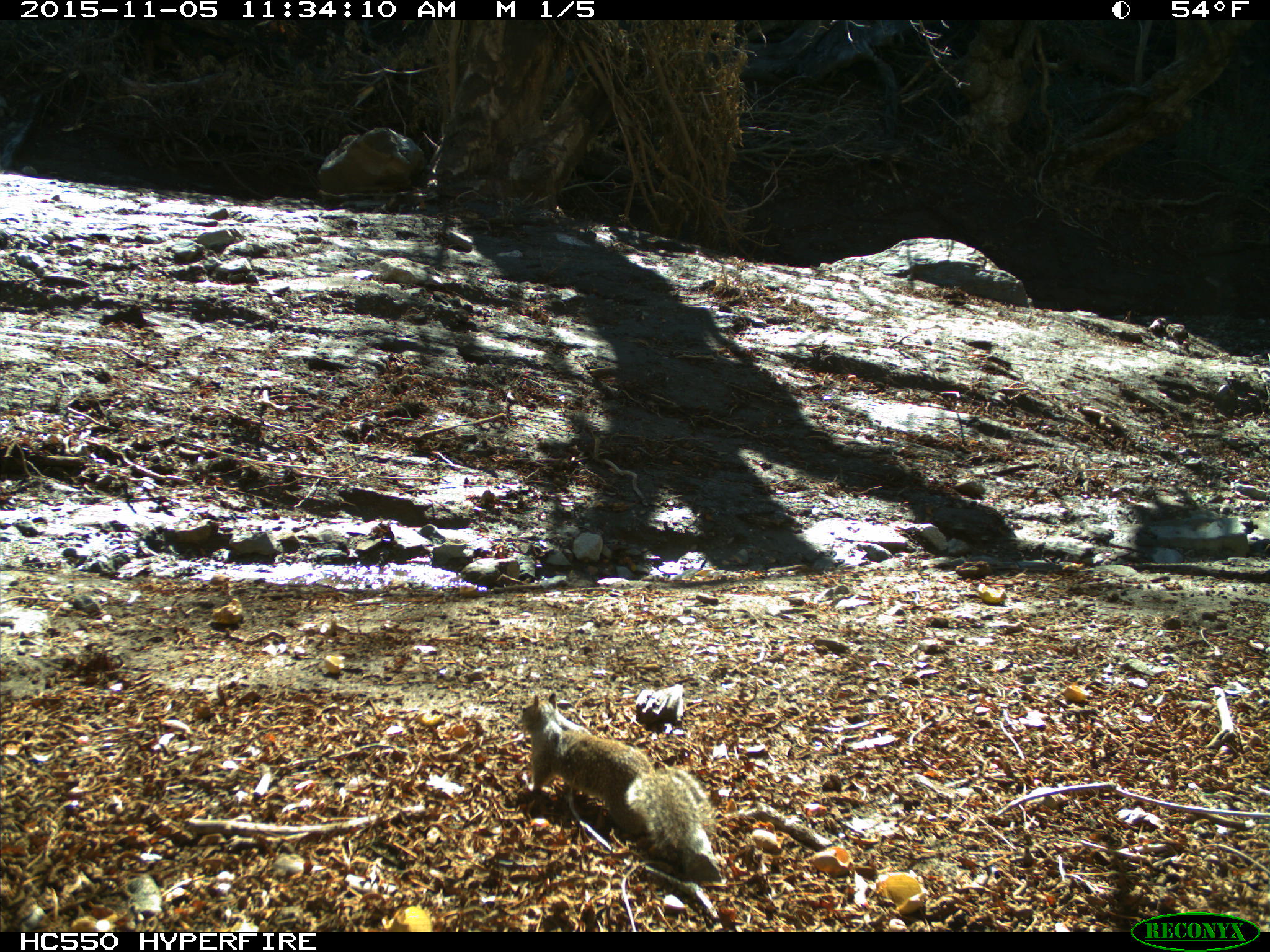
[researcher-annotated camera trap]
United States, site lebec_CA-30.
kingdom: Animalia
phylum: Chordata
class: Mammalia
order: Rodentia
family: Sciuridae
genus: Otospermophilus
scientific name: Otospermophilus beecheyi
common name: california ground squirrel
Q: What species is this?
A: Otospermophilus beecheyi (california ground squirrel).